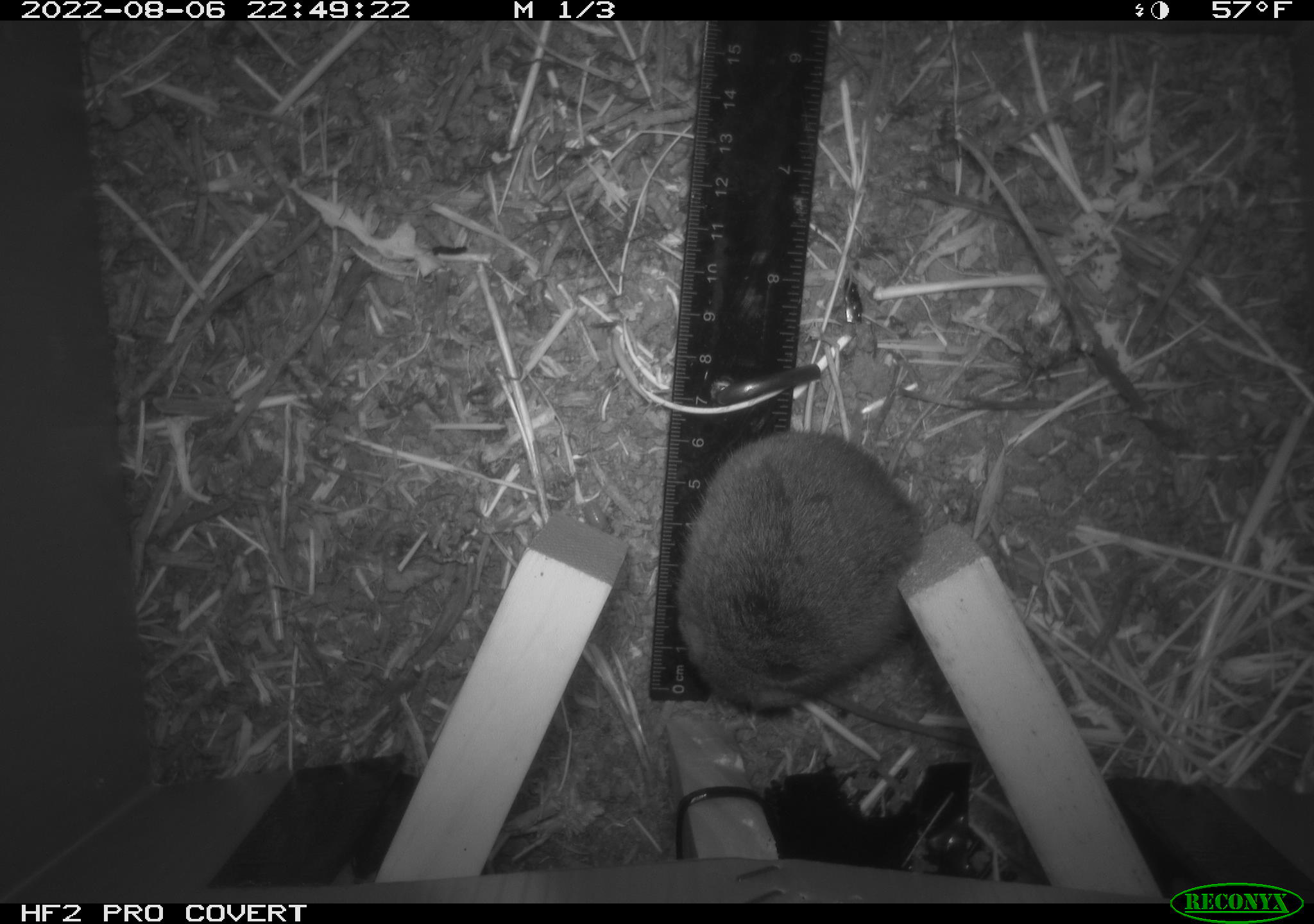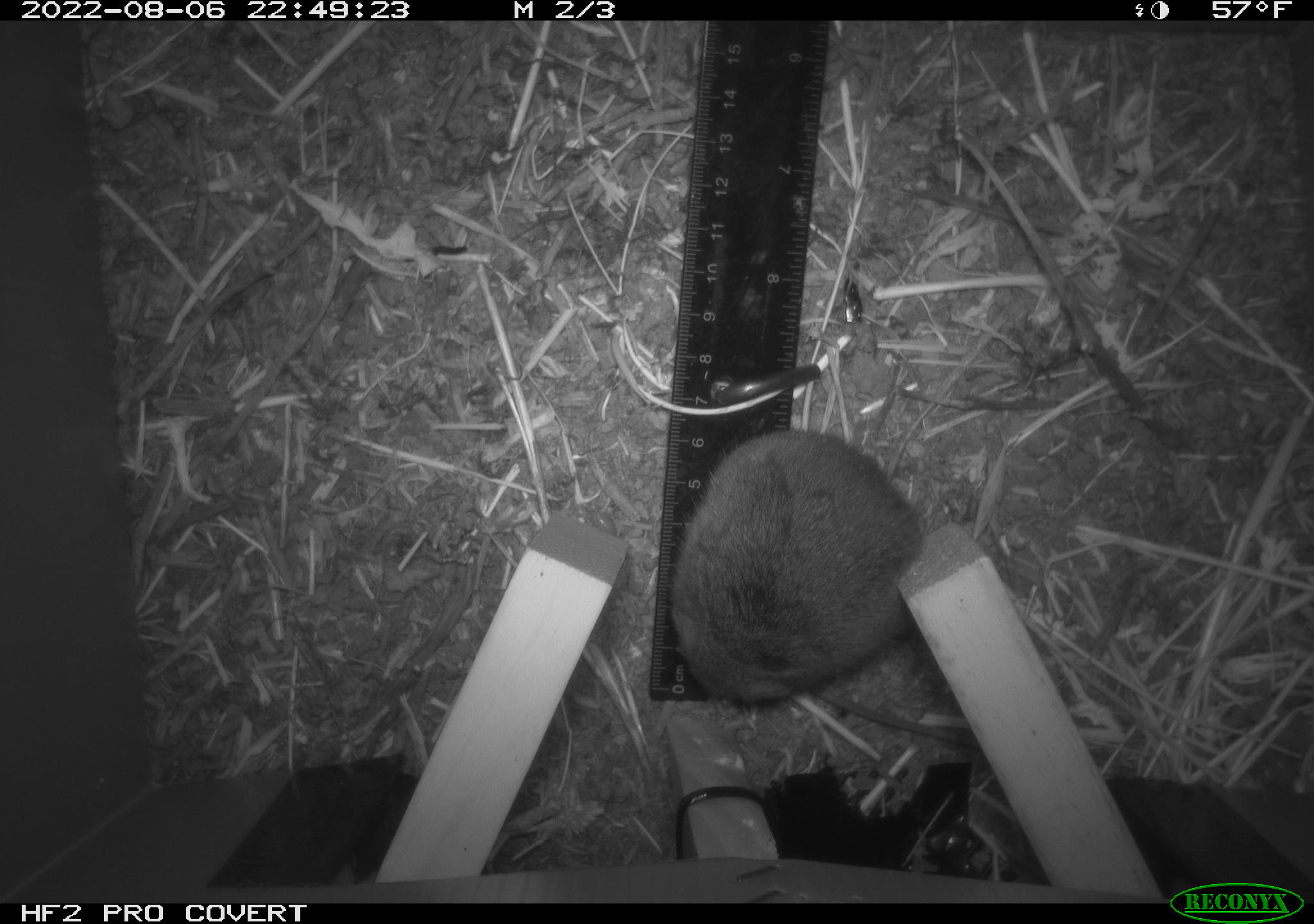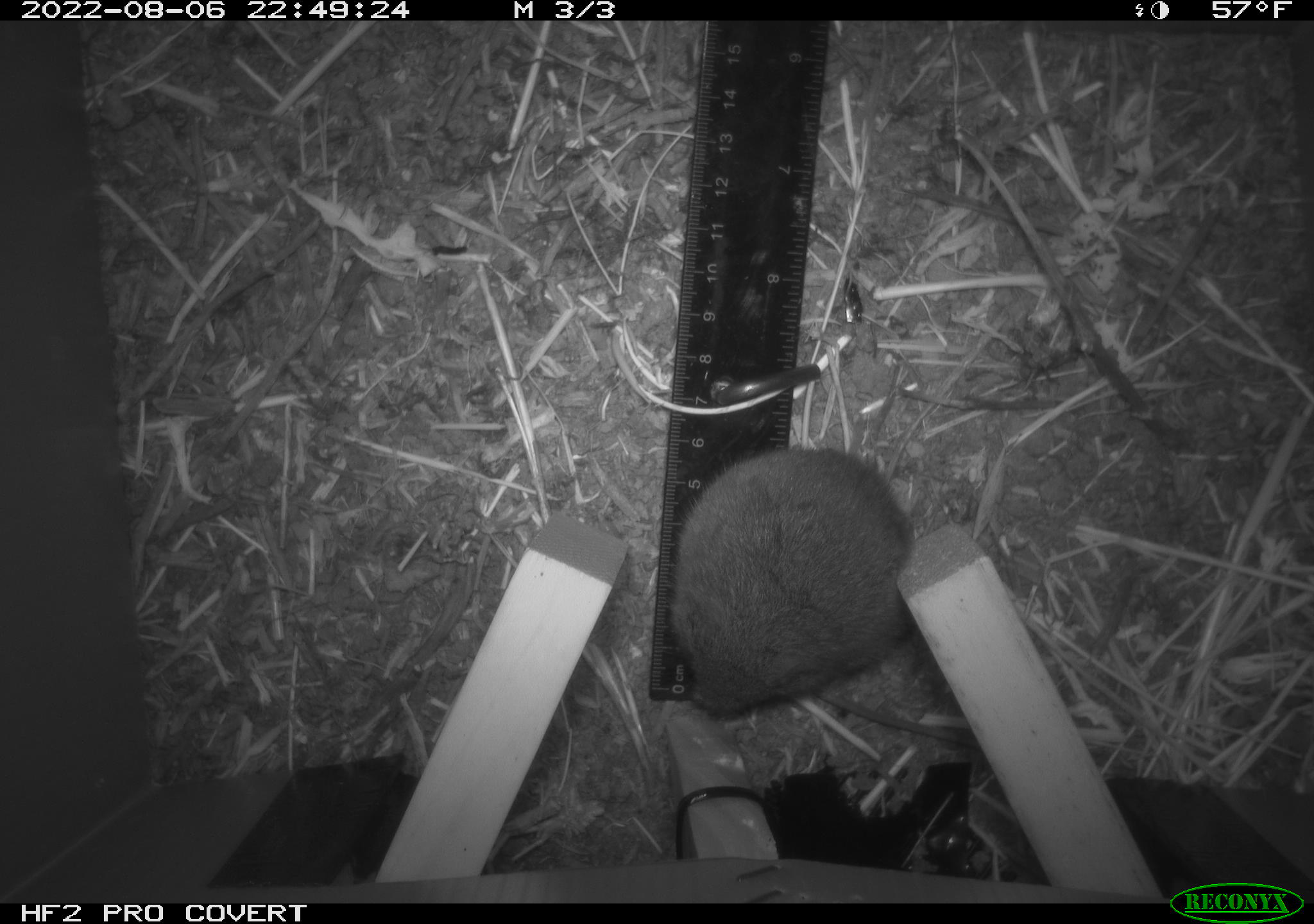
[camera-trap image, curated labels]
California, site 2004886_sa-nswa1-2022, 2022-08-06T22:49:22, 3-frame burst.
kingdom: Animalia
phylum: Chordata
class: Mammalia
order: Rodentia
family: Cricetidae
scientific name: Cricetidae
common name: hamsters, voles, lemmings, and allies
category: cricetidae family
Cricetidae family (hamsters, voles, lemmings, and allies) (Cricetidae).